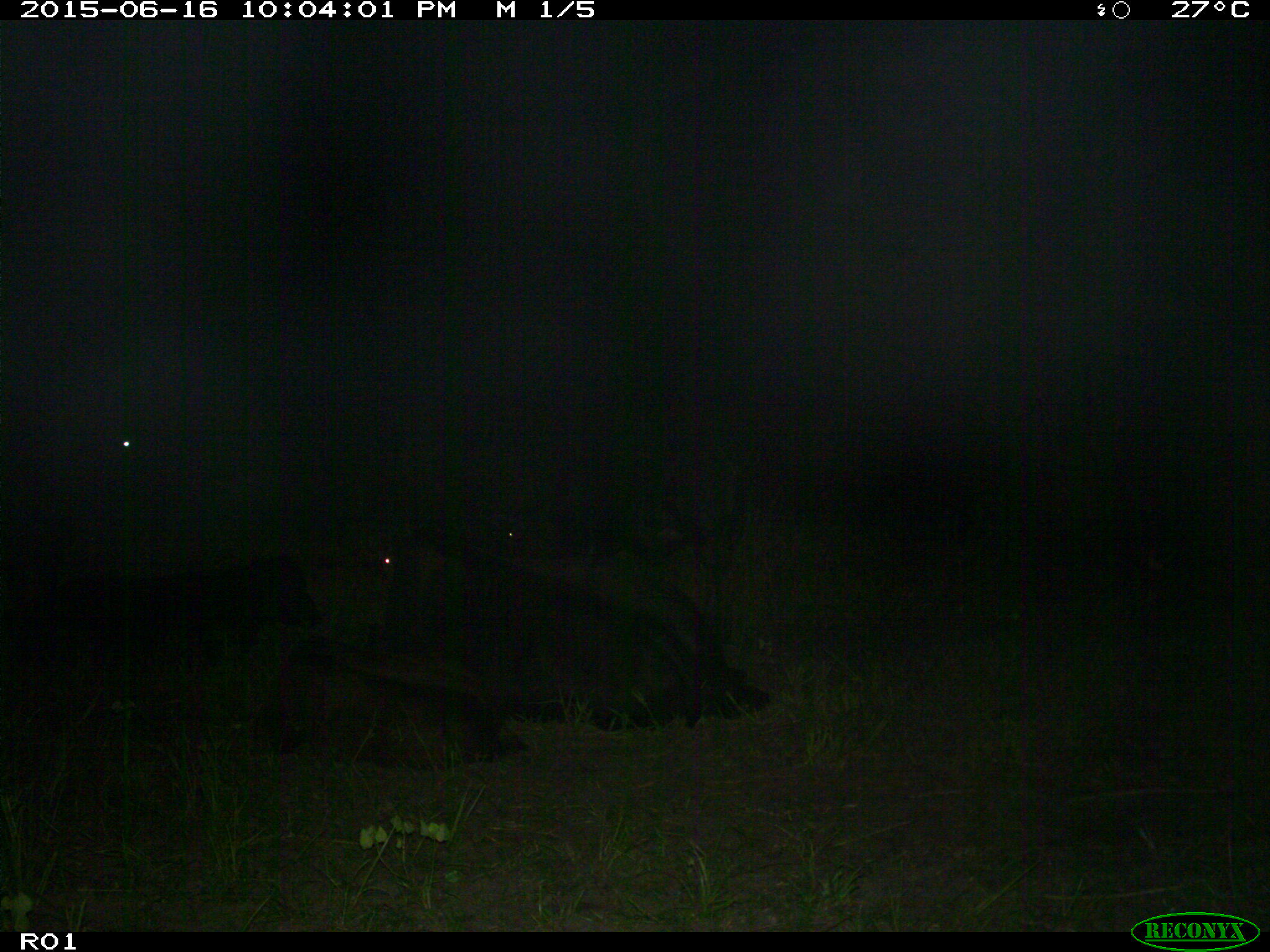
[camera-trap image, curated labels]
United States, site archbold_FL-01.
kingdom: Animalia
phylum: Chordata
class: Mammalia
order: Artiodactyla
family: Bovidae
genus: Bos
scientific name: Bos taurus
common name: domestic cow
Bos taurus (domestic cow).